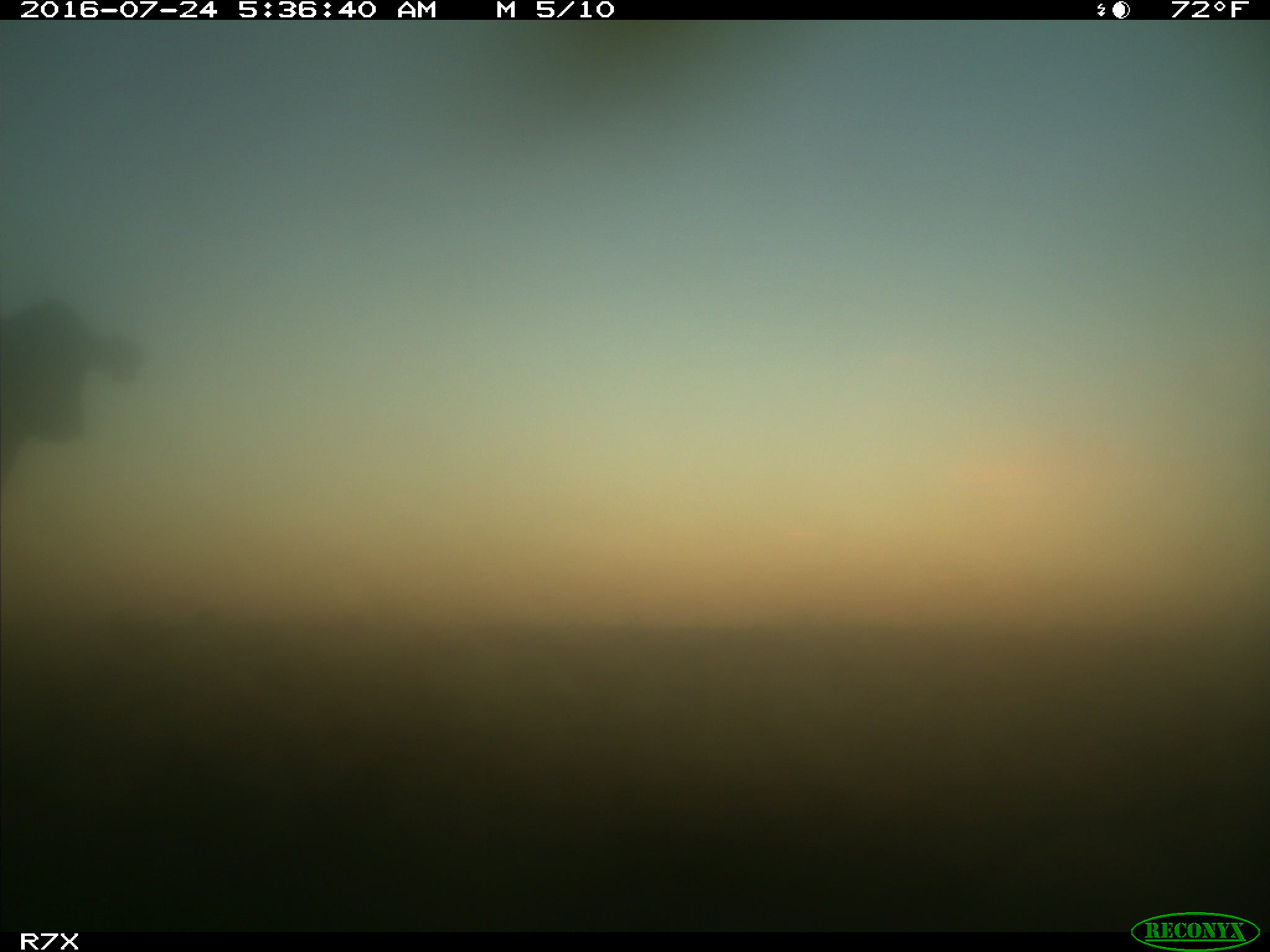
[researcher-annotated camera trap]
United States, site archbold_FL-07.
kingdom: Animalia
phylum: Chordata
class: Mammalia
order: Artiodactyla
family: Bovidae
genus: Bos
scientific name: Bos taurus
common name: domestic cow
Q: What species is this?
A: Bos taurus (domestic cow).